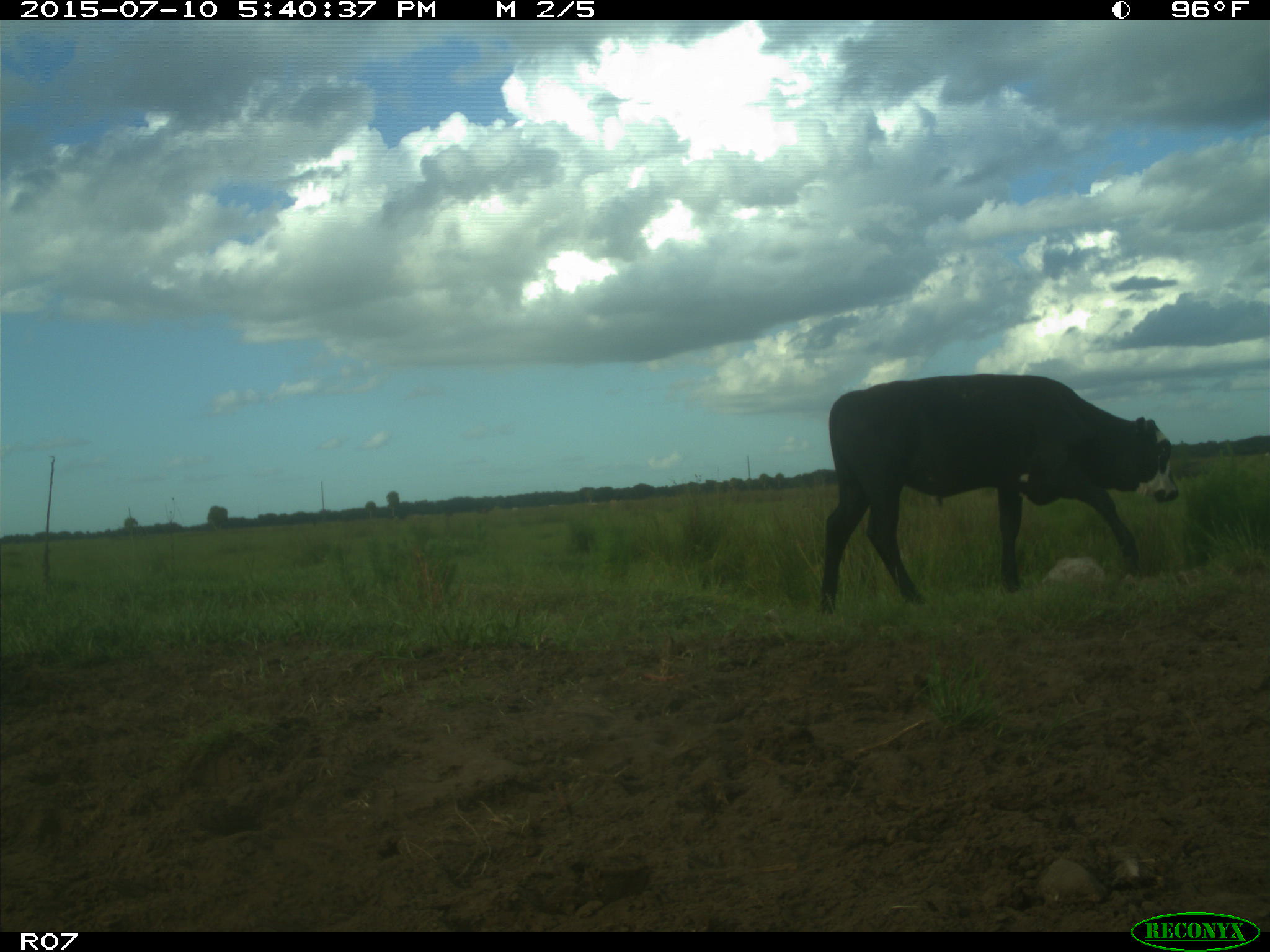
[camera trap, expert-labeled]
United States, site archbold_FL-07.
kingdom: Animalia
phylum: Chordata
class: Mammalia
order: Artiodactyla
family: Bovidae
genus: Bos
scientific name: Bos taurus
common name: domestic cow